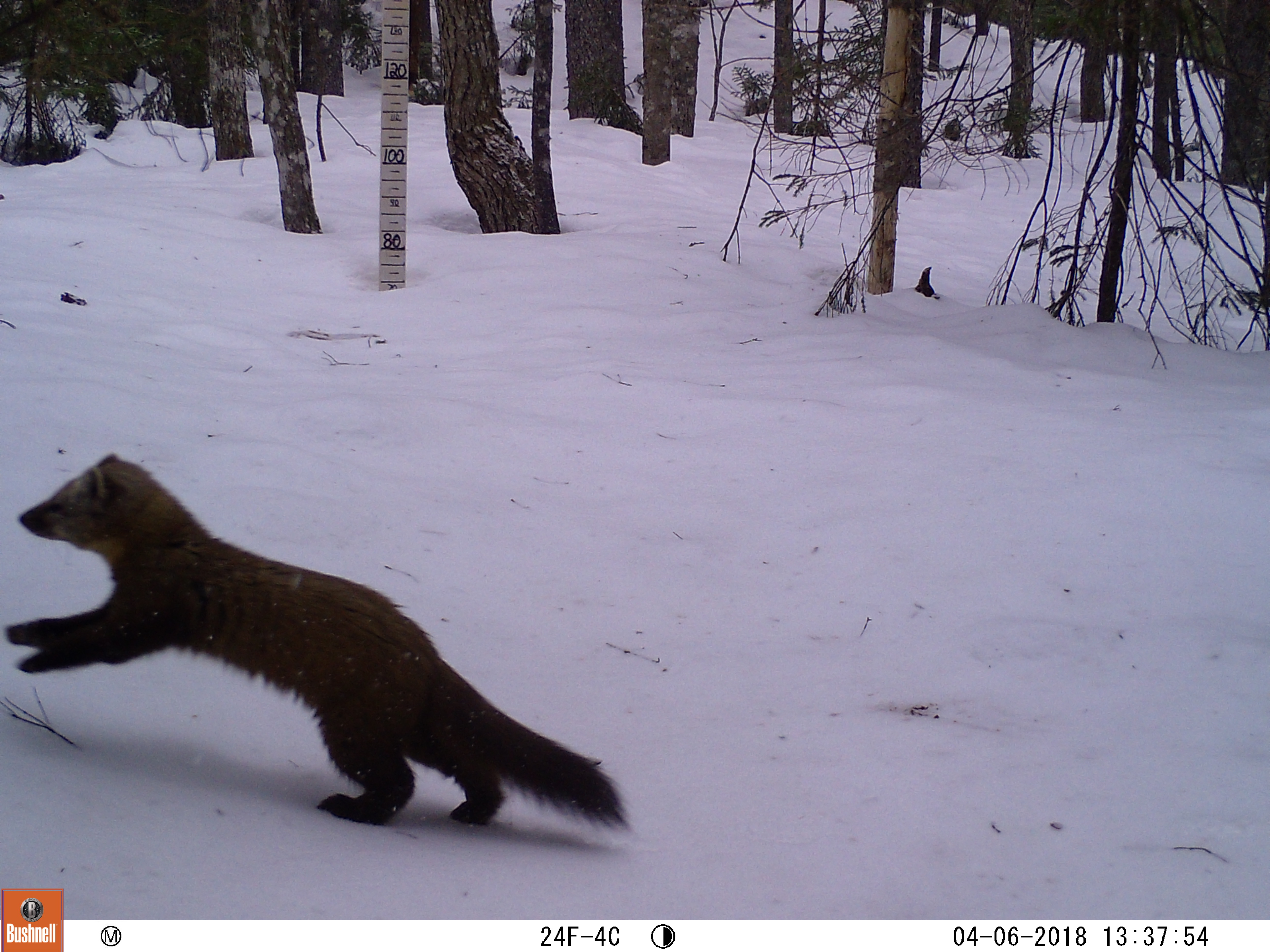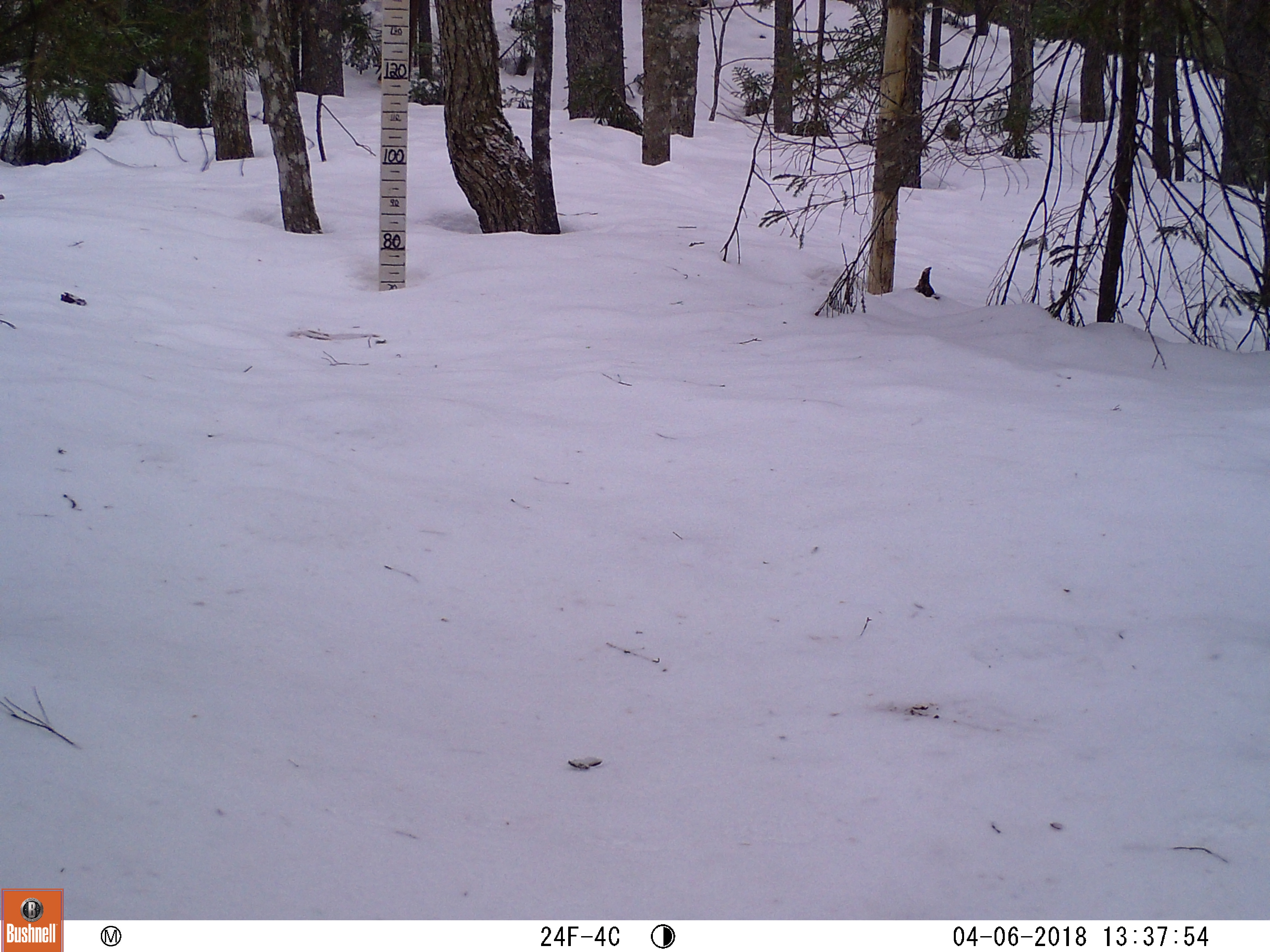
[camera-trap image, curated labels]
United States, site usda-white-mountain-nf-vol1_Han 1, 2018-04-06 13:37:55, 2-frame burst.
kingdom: Animalia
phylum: Chordata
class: Mammalia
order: Carnivora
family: Mustelidae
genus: Martes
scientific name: Martes americana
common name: american marten